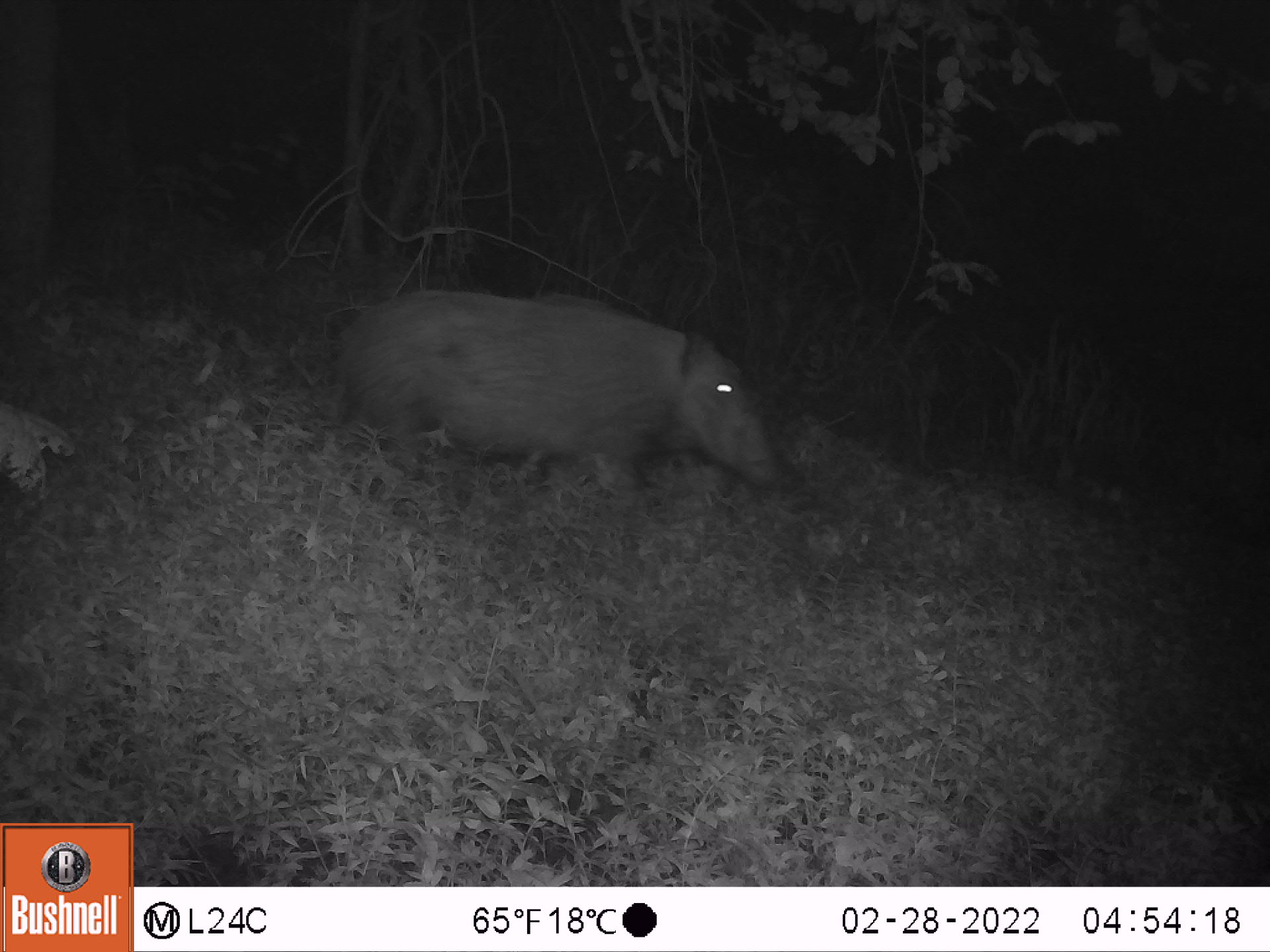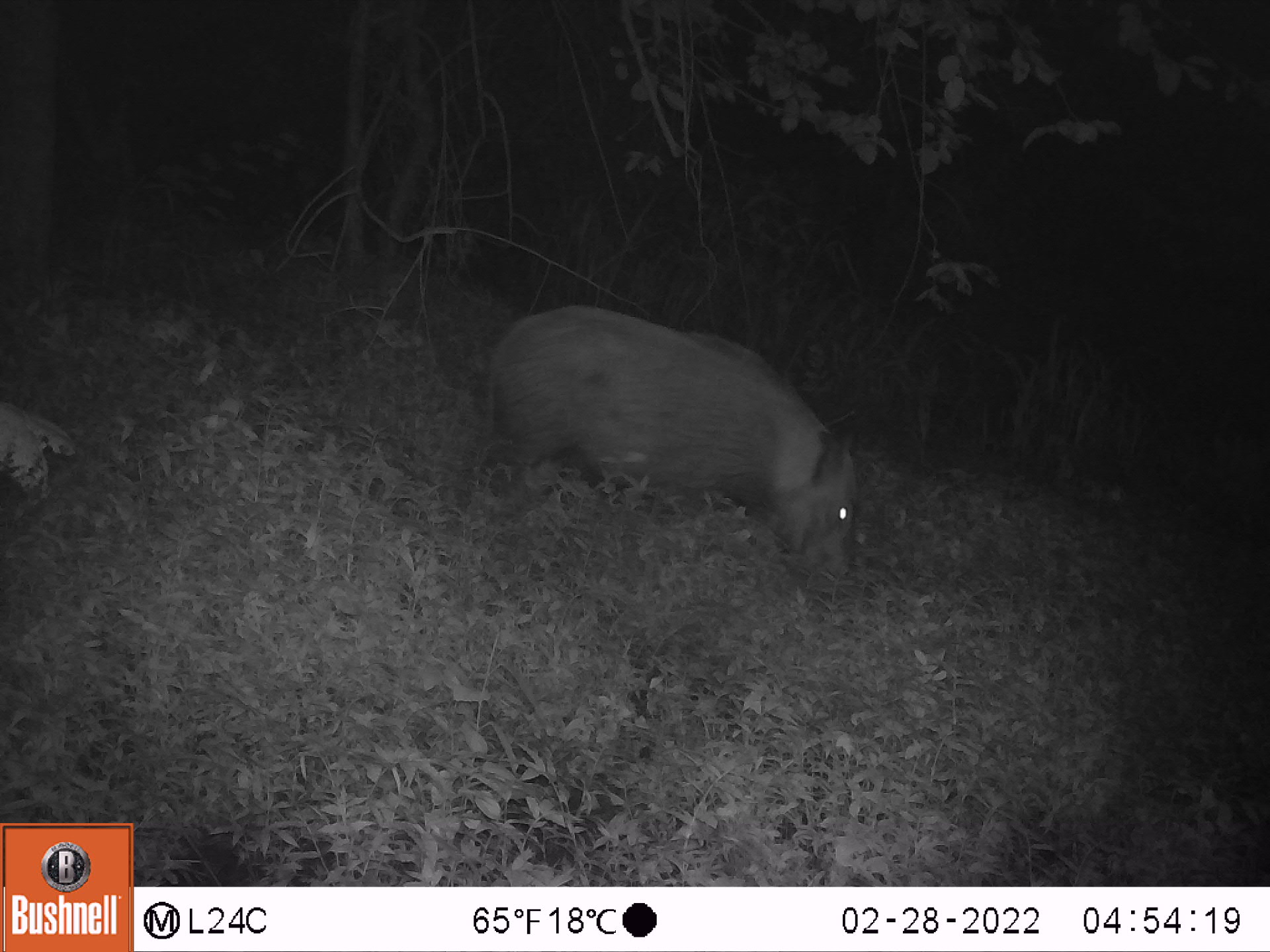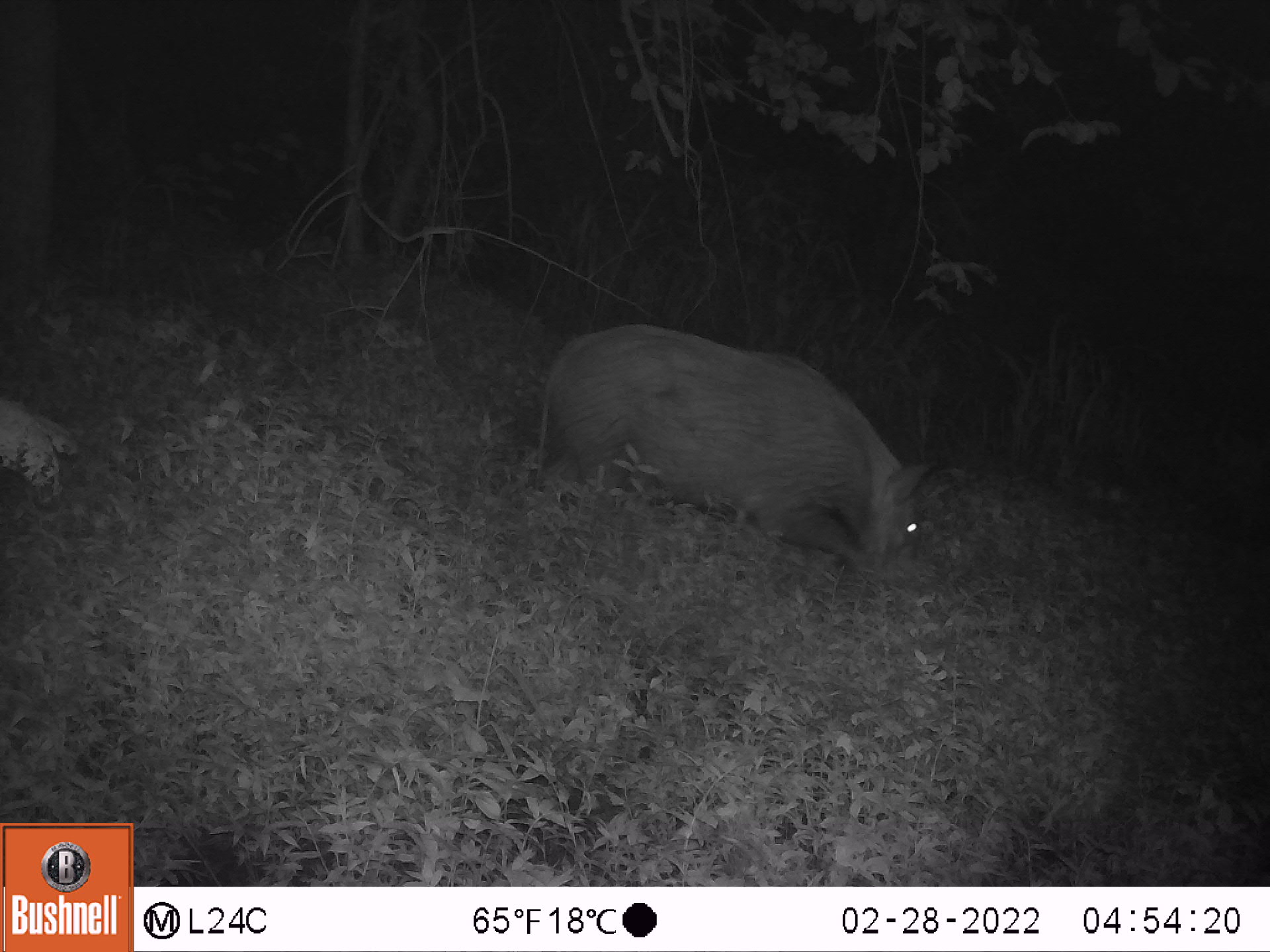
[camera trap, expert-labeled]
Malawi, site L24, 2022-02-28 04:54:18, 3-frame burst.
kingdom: Animalia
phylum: Chordata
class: Mammalia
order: Artiodactyla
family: Suidae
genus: Potamochoerus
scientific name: Potamochoerus larvatus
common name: bushpig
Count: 1.